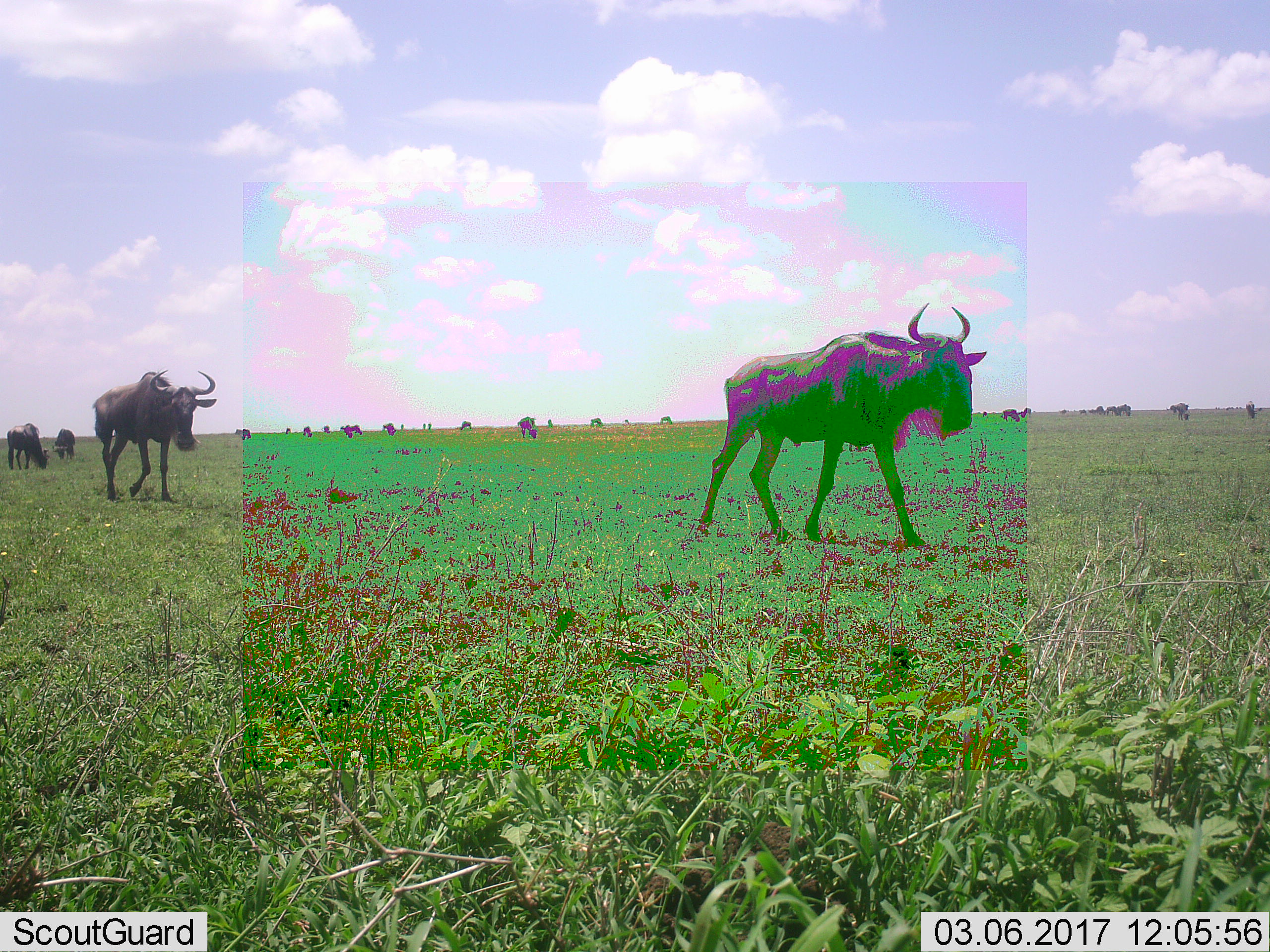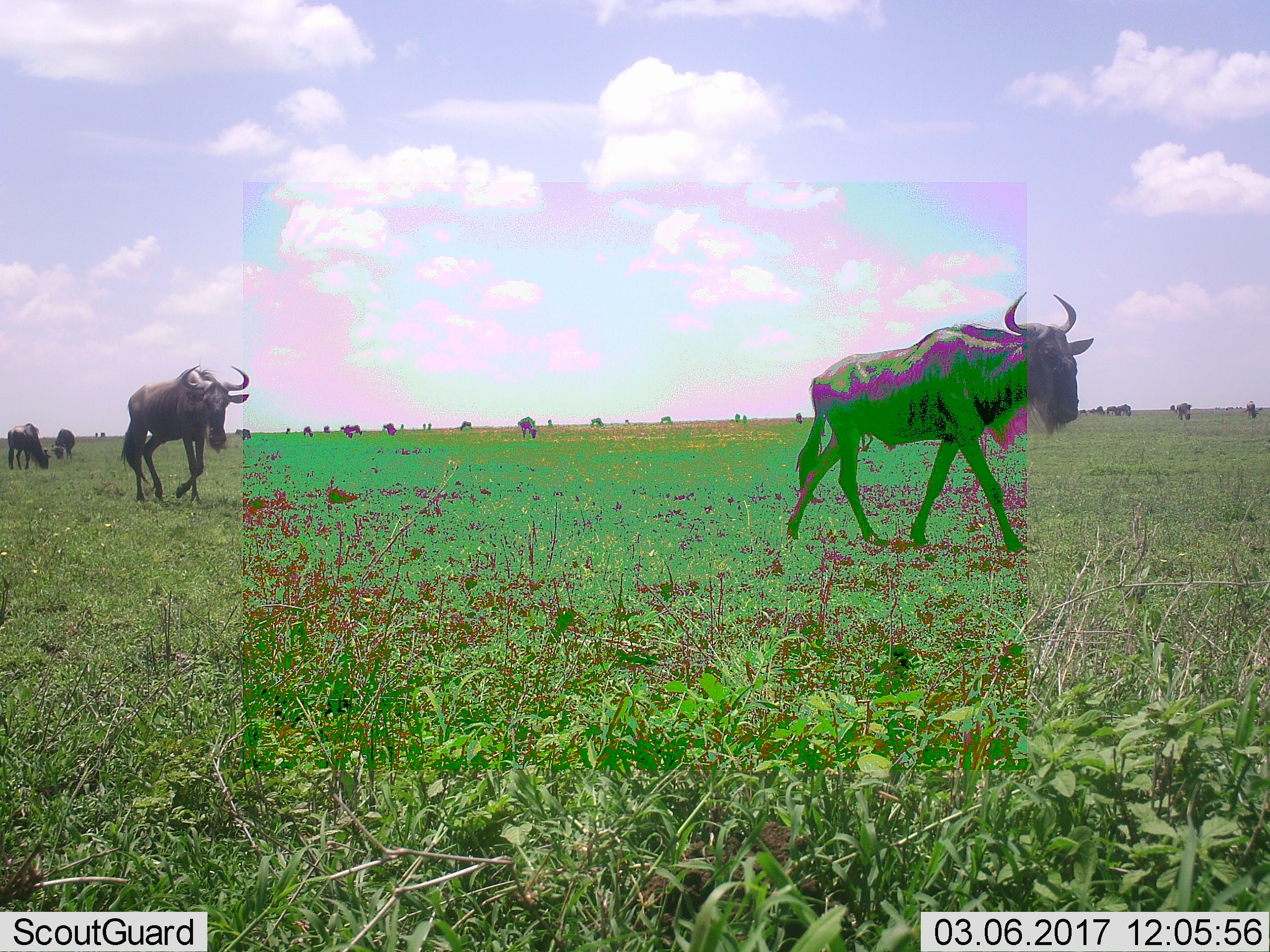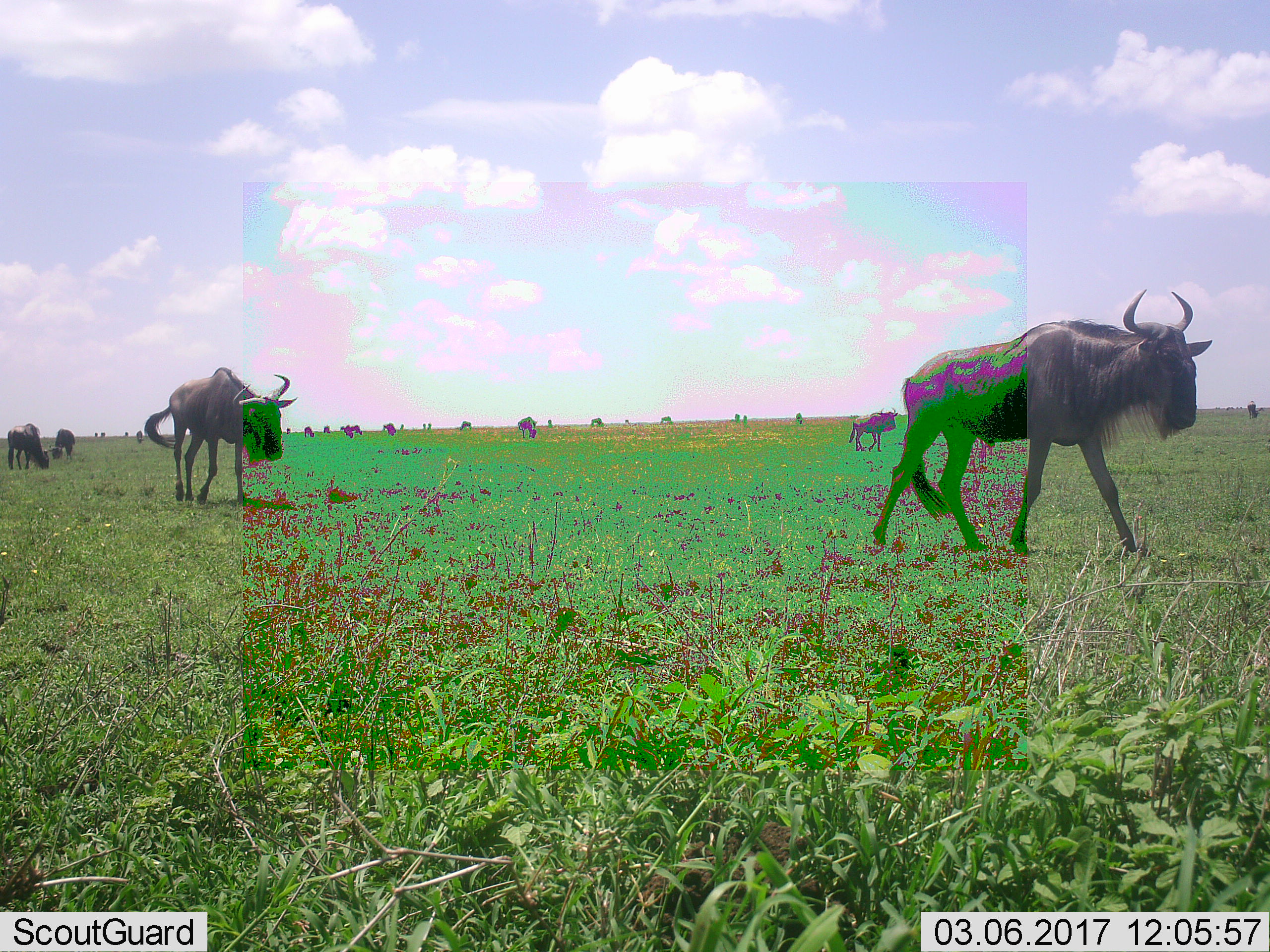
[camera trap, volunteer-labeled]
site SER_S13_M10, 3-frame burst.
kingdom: Animalia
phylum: Chordata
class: Mammalia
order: Artiodactyla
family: Bovidae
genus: Connochaetes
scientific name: Connochaetes taurinus taurinus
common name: blue wildebeest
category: wildebeestblue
Wildebeestblue (blue wildebeest) (Connochaetes taurinus taurinus), count 11-50. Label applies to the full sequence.